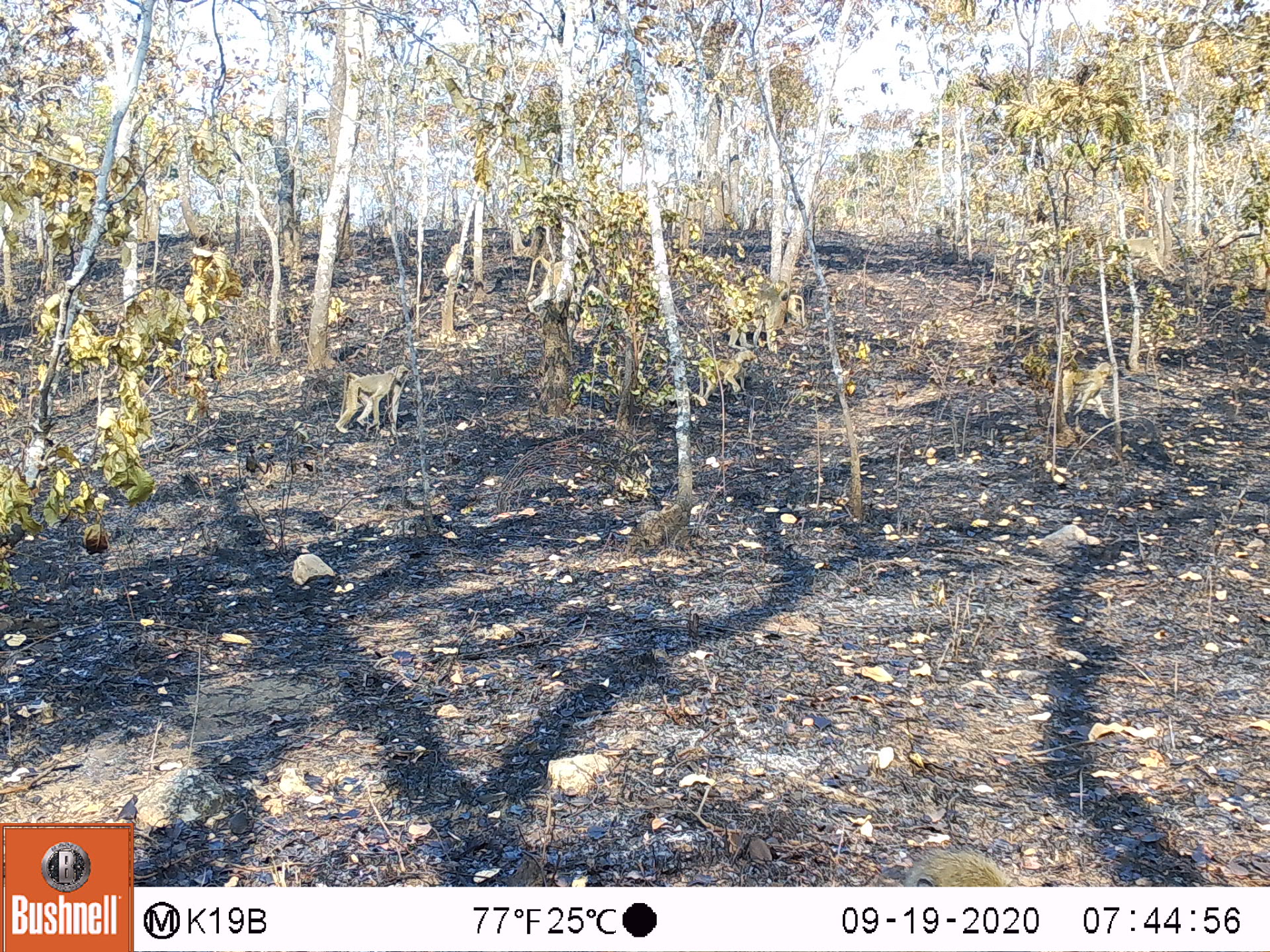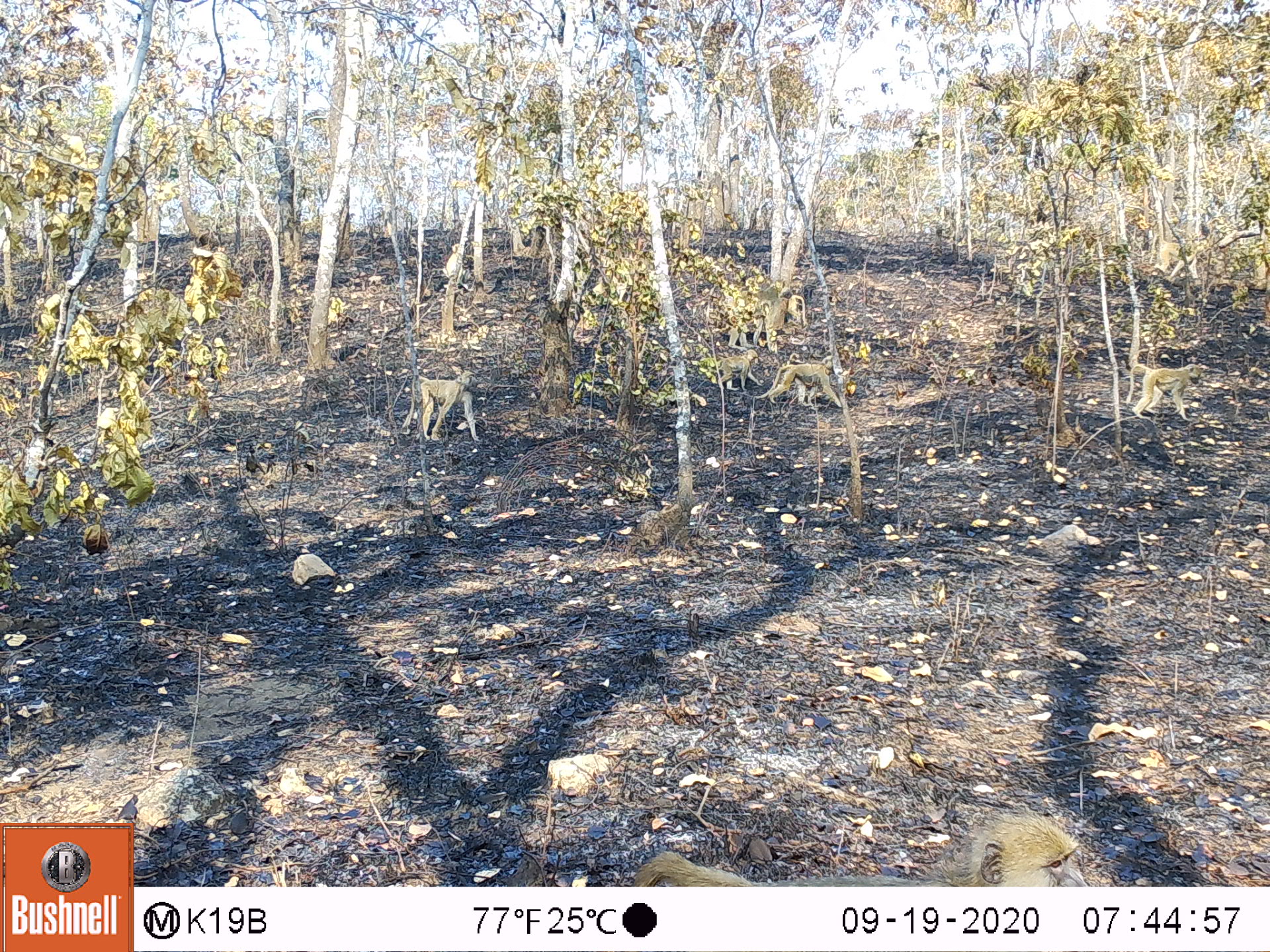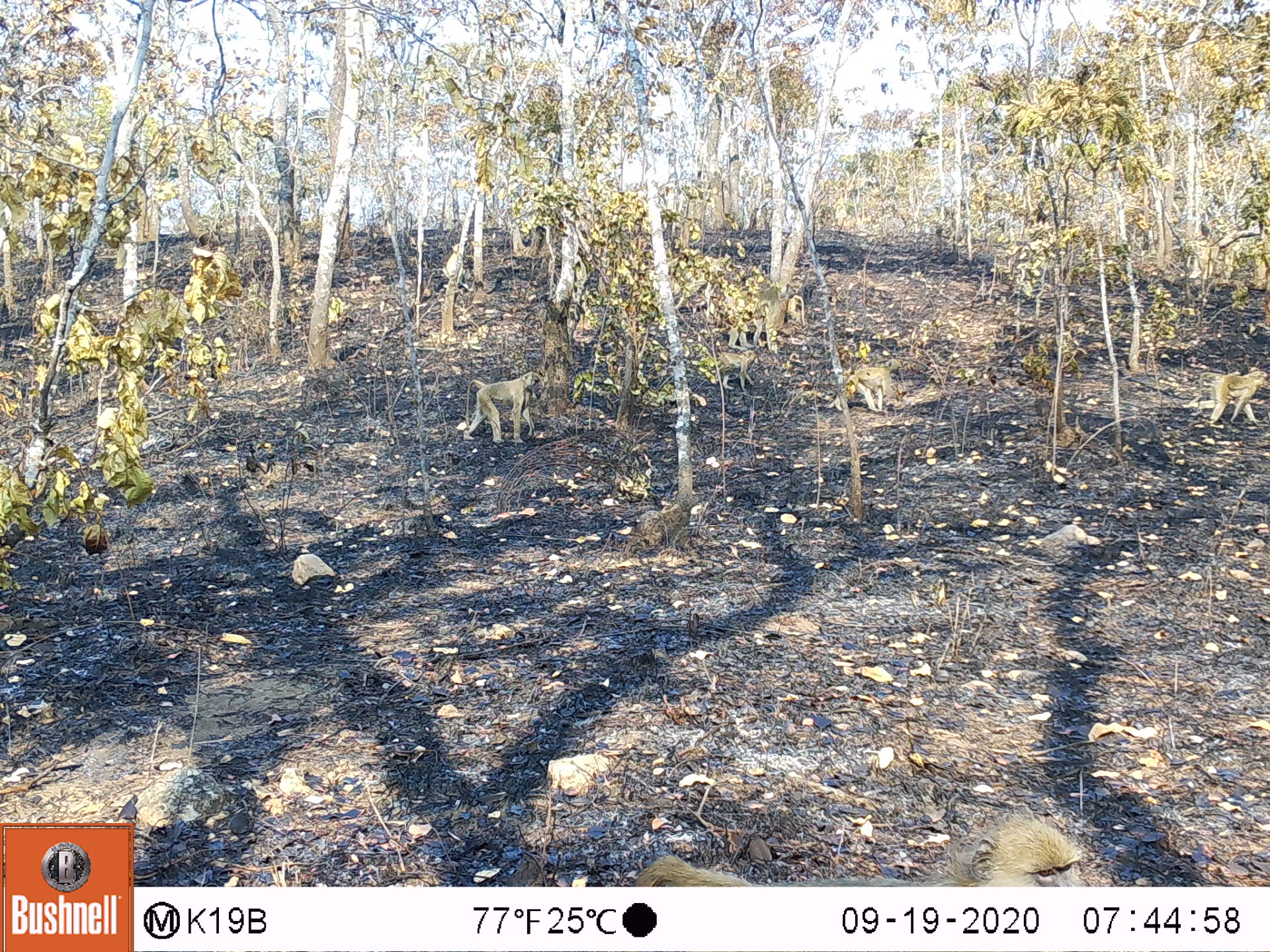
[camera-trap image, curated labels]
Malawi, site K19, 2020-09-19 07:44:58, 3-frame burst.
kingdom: Animalia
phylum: Chordata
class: Mammalia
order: Primates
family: Cercopithecidae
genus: Papio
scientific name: Papio cynocephalus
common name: yellow baboon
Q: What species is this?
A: Yellow baboon (Papio cynocephalus).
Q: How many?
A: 7.